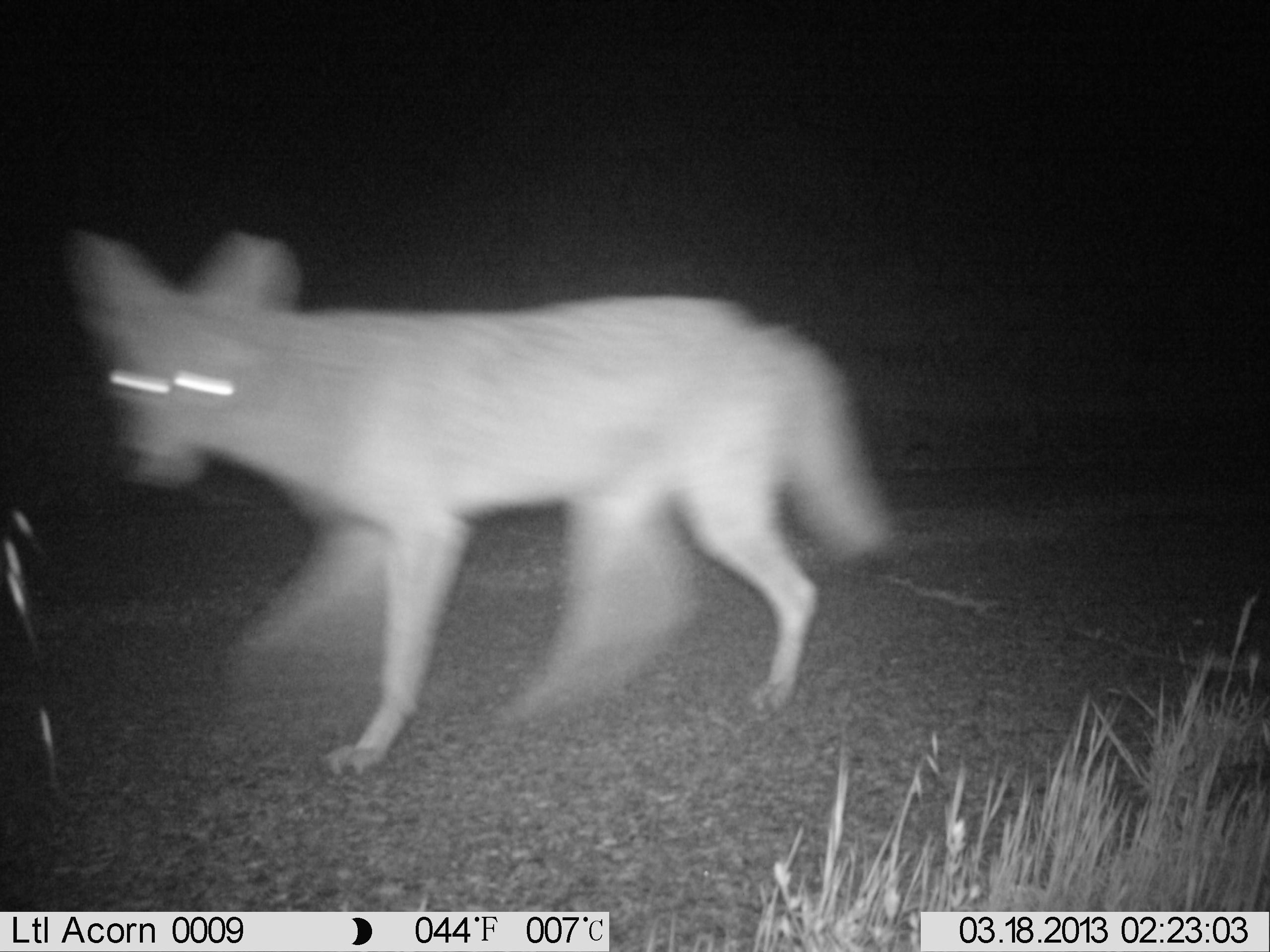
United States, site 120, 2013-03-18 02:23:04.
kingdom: Animalia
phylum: Chordata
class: Mammalia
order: Carnivora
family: Canidae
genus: Canis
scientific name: Canis latrans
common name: coyote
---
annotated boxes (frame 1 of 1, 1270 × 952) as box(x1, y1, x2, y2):
coyote: box(65, 206, 906, 789)